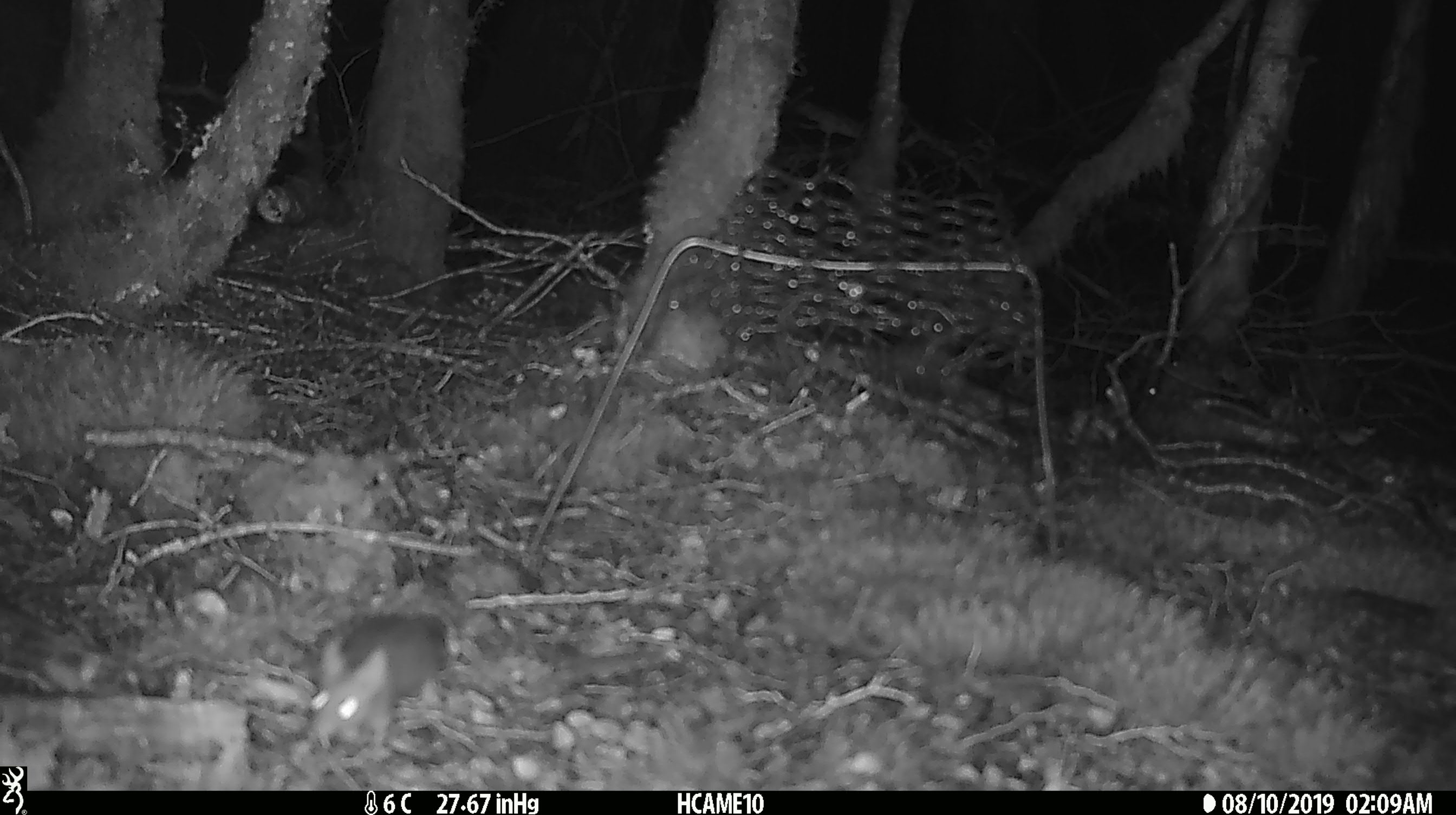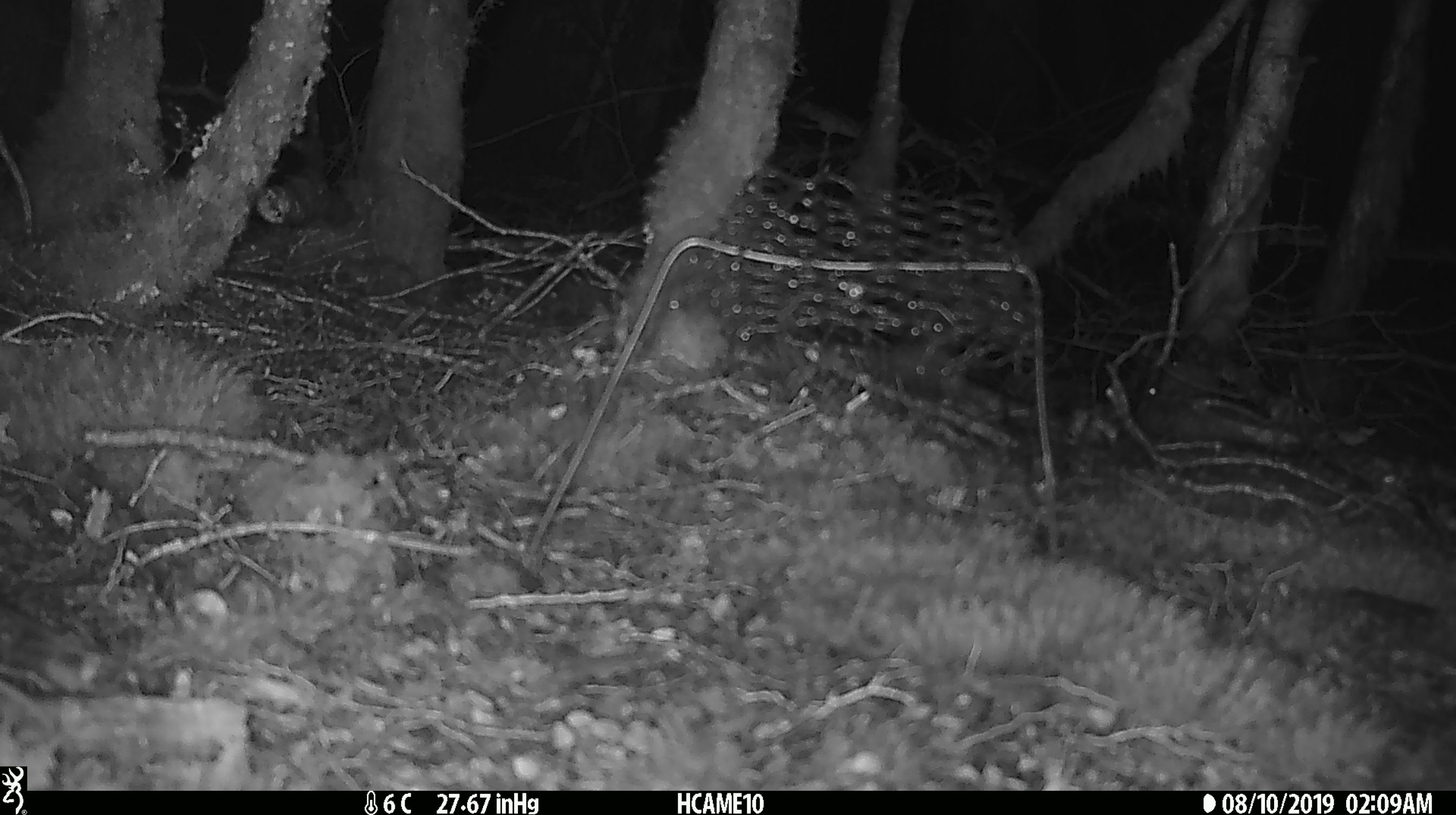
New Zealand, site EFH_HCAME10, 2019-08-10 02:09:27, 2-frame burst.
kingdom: Animalia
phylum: Chordata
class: Mammalia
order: Rodentia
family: Muridae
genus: Mus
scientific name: Mus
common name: mouse